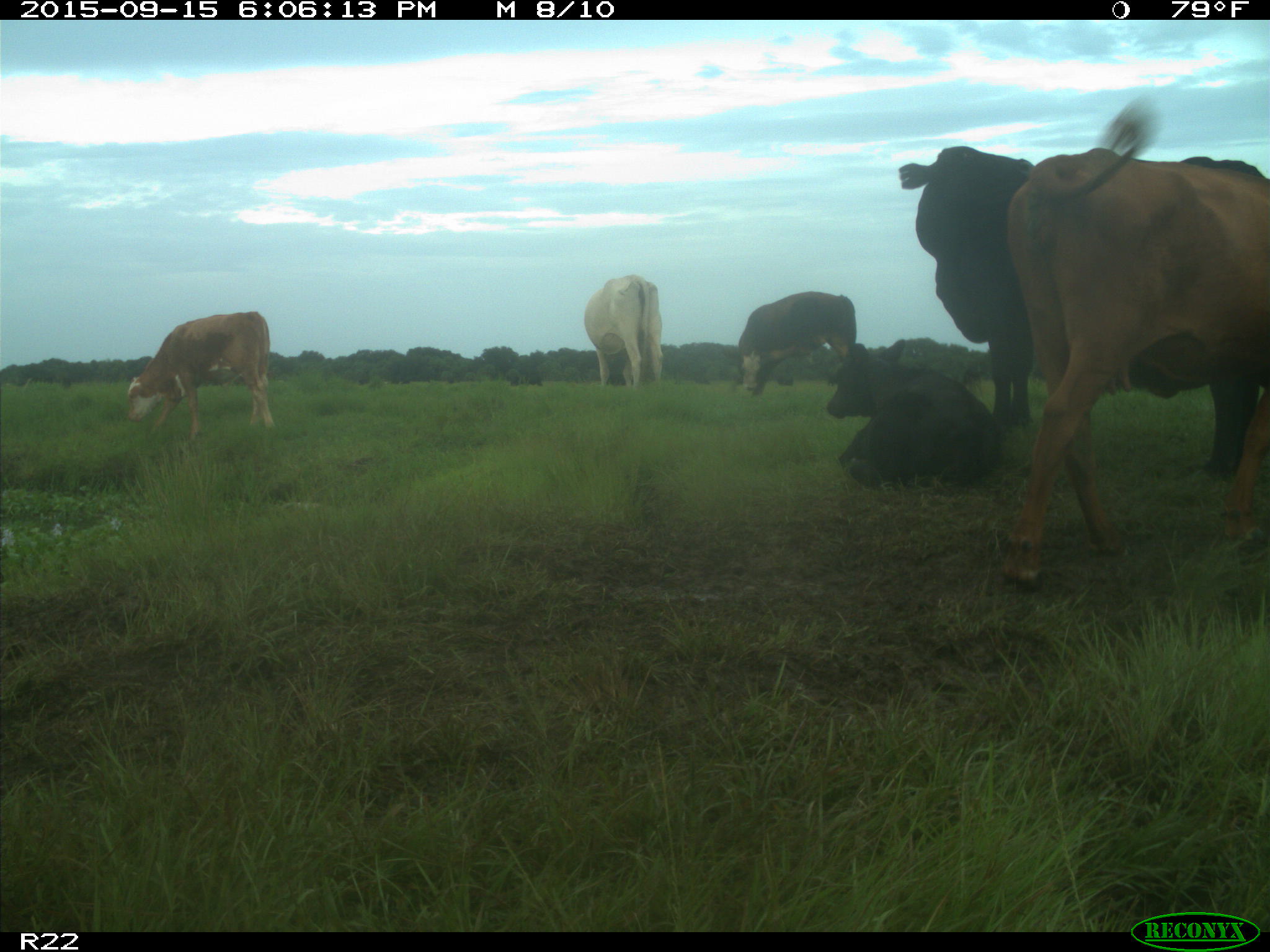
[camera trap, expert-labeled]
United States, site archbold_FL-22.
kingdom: Animalia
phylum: Chordata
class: Mammalia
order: Artiodactyla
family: Bovidae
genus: Bos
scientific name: Bos taurus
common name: domestic cow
Bos taurus (domestic cow).